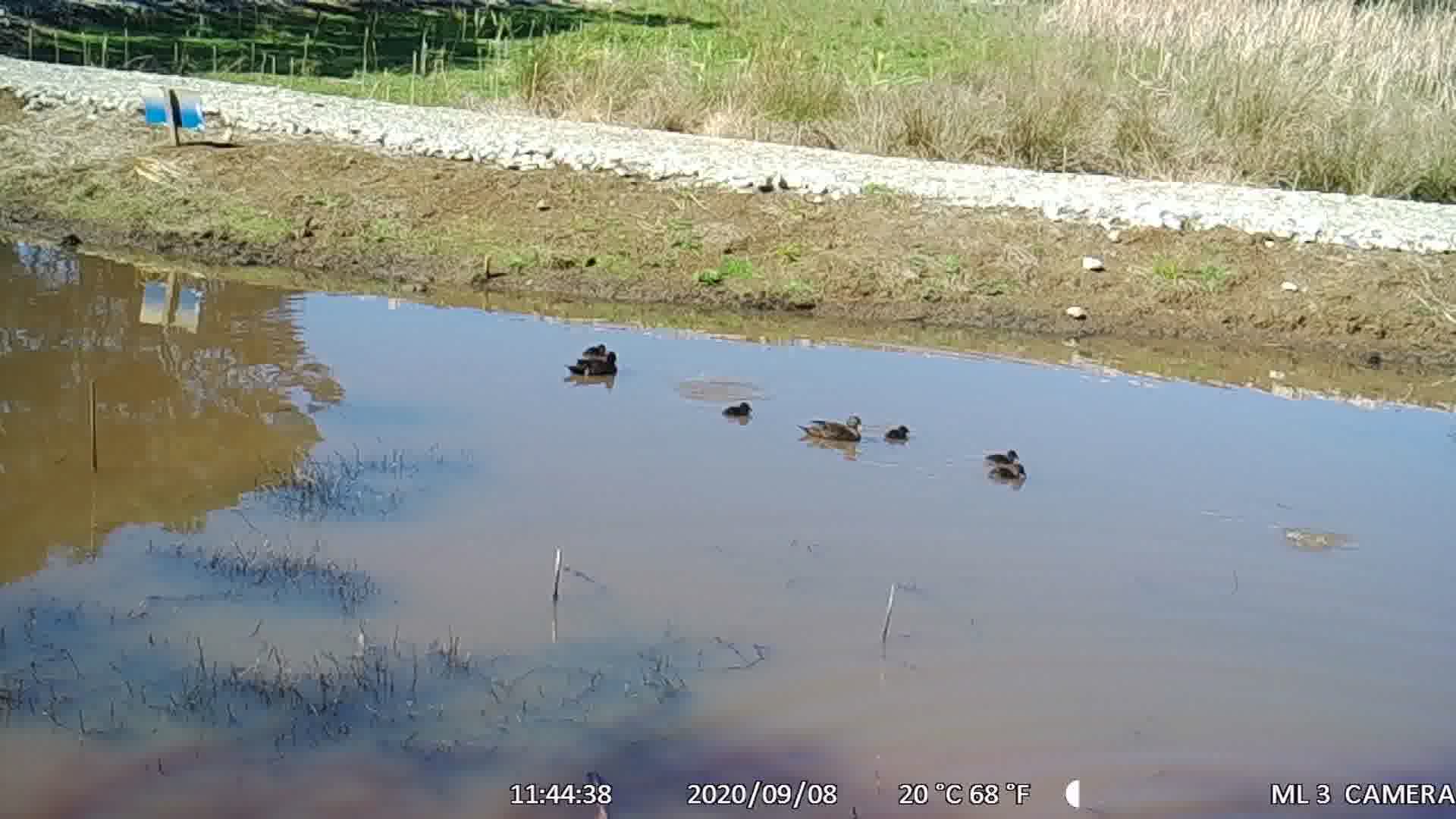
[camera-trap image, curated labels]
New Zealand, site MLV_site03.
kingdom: Animalia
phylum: Chordata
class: Aves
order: Anseriformes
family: Anatidae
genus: Anas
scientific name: Anas chlorotis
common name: brown teal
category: pateke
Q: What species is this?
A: Pateke (brown teal) (Anas chlorotis).